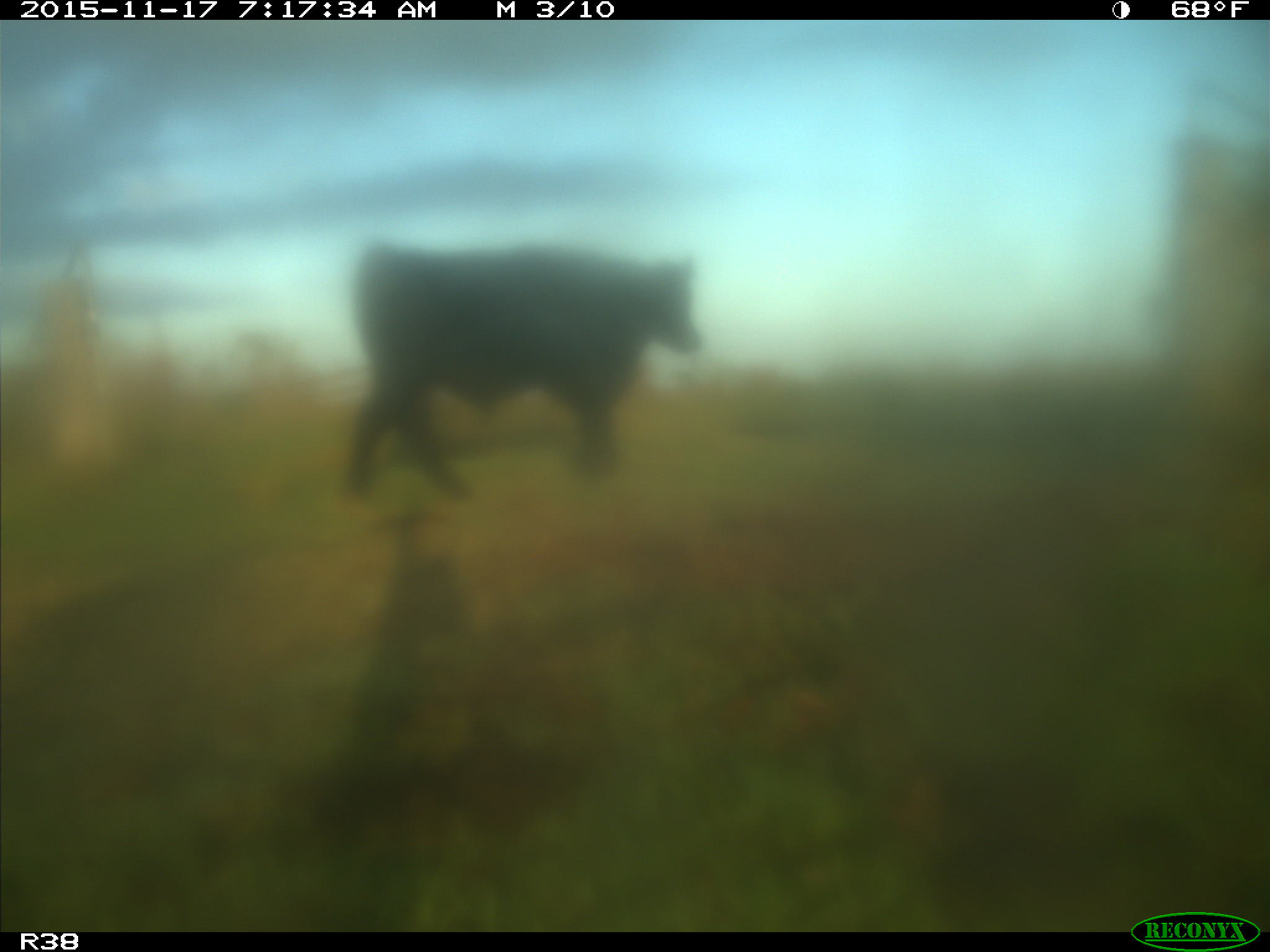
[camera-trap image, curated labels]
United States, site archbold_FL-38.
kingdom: Animalia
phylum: Chordata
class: Mammalia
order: Artiodactyla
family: Bovidae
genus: Bos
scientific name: Bos taurus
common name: domestic cow